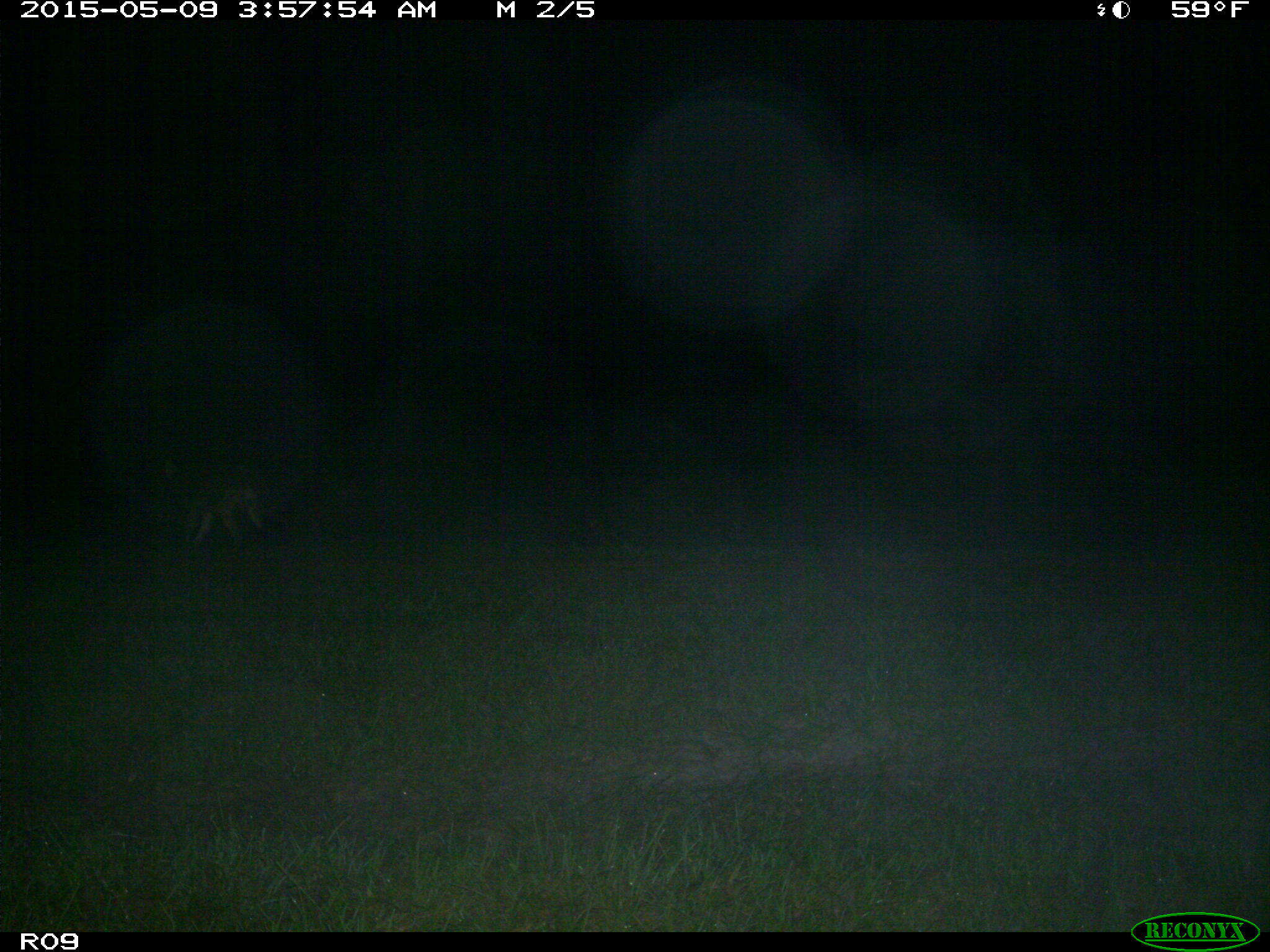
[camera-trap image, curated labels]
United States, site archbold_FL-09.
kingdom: Animalia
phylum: Chordata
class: Mammalia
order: Carnivora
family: Canidae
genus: Canis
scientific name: Canis latrans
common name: coyote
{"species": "Canis latrans (coyote)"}